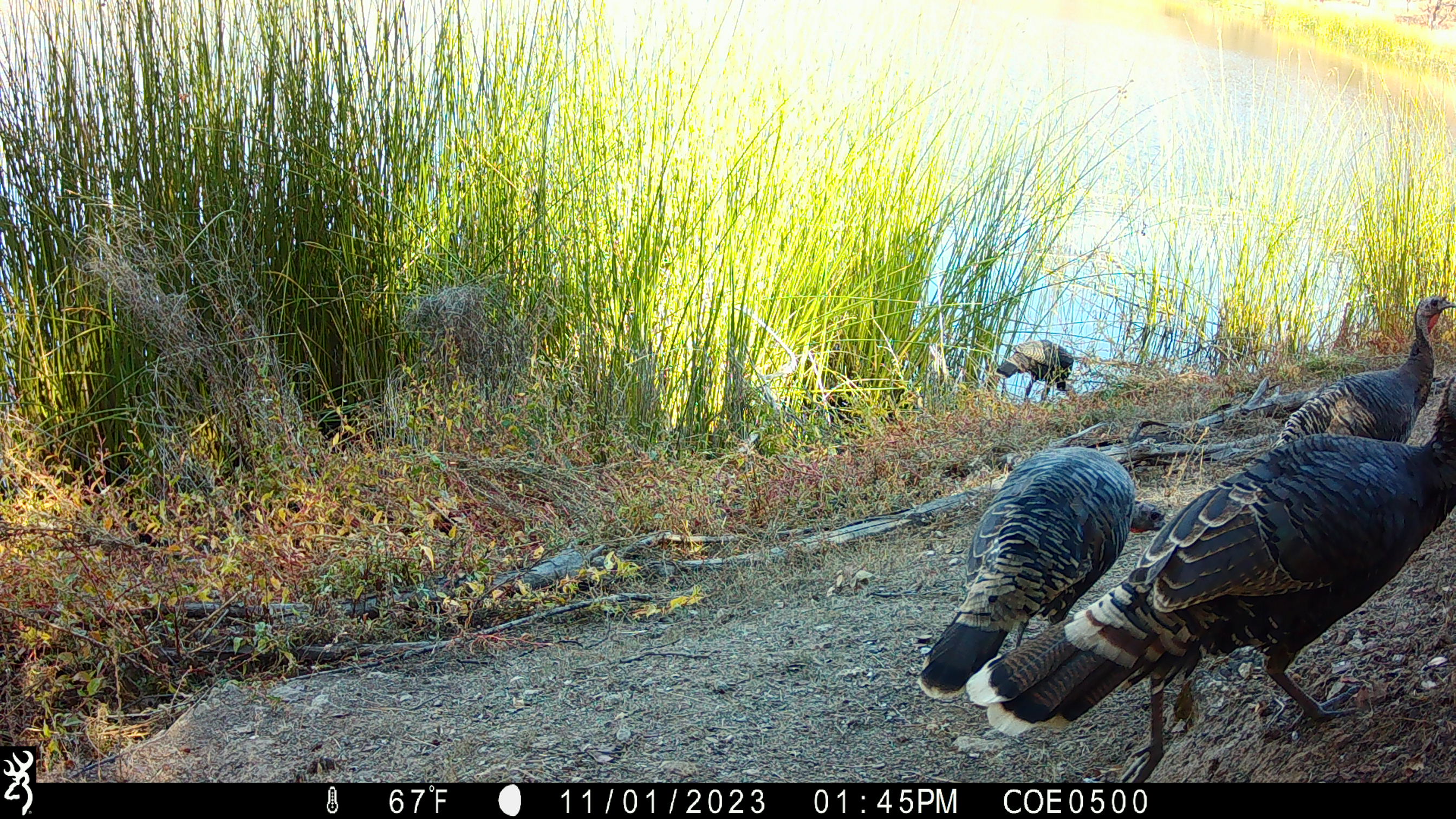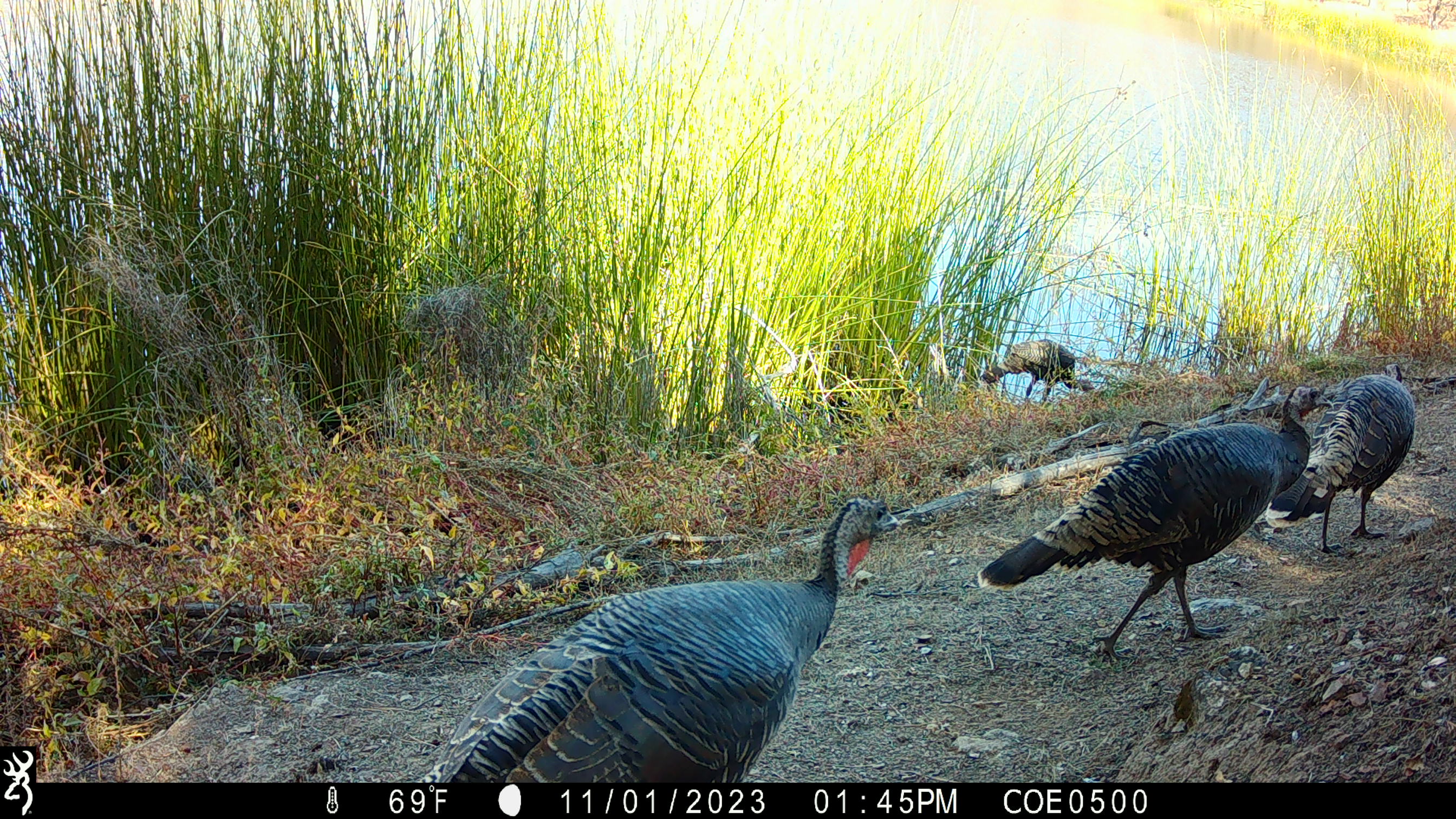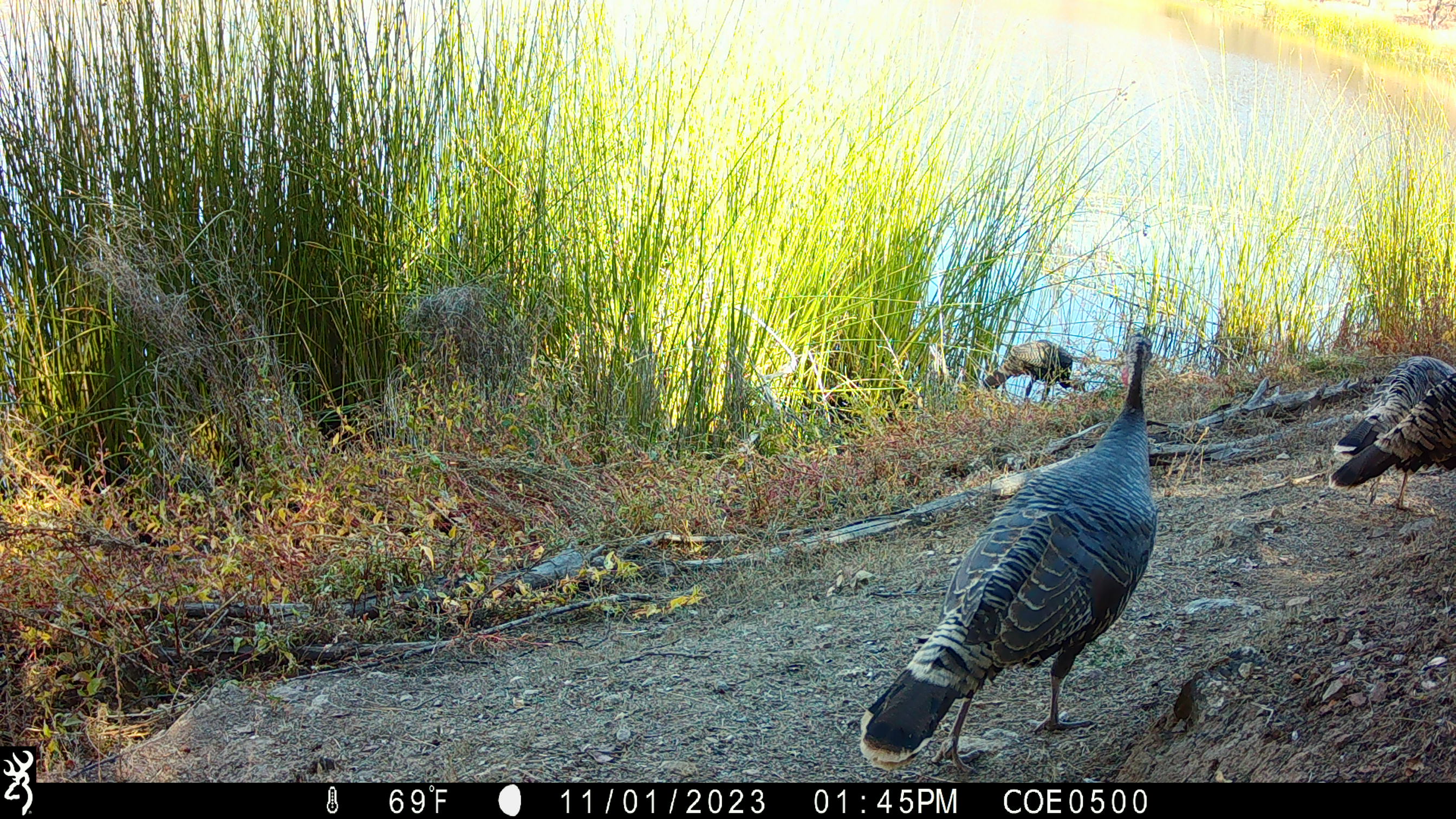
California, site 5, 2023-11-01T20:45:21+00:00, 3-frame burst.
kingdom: Animalia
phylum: Chordata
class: Aves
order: Galliformes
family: Phasianidae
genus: Meleagris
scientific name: Meleagris gallopavo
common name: turkey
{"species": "turkey (Meleagris gallopavo)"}